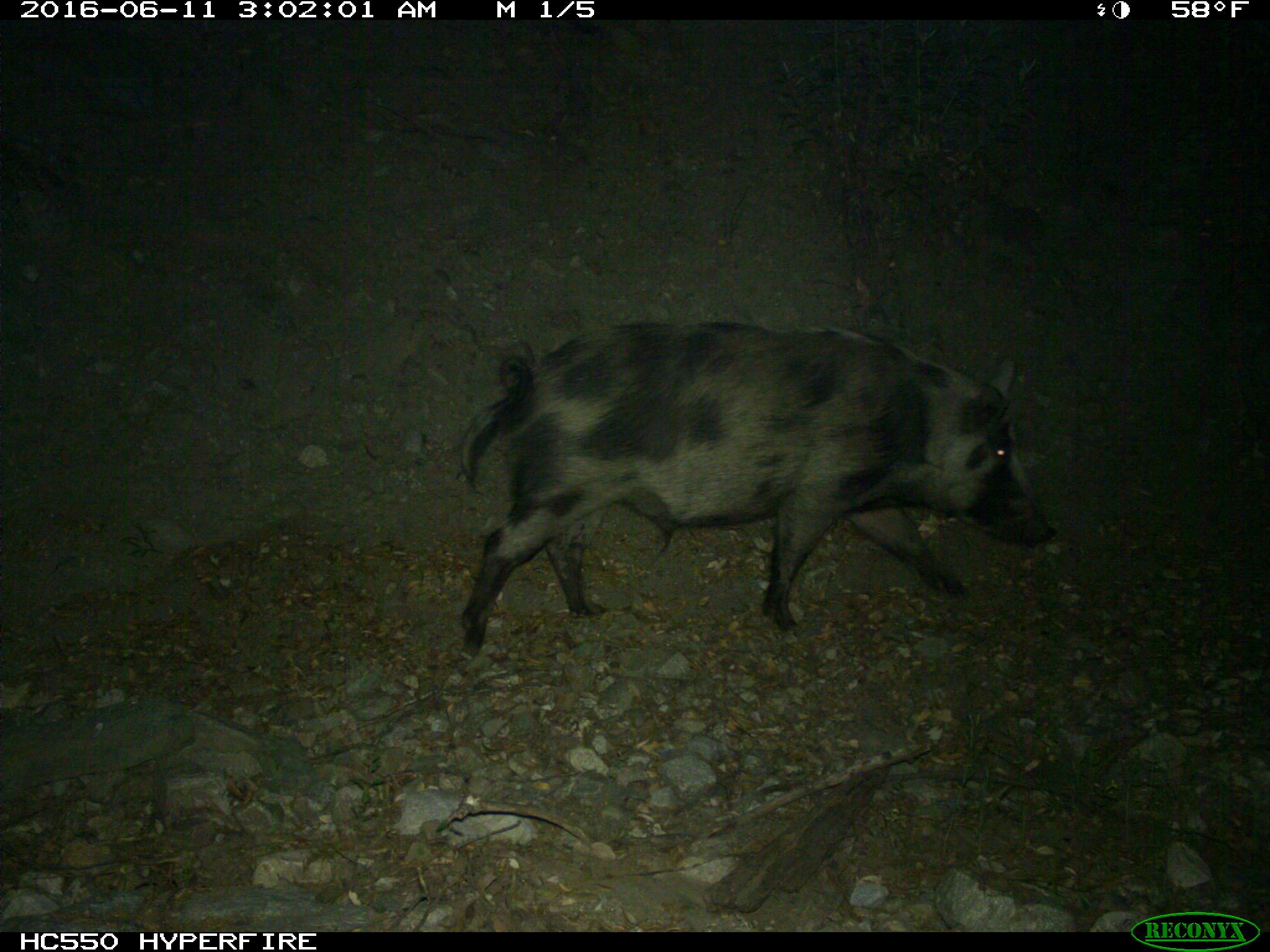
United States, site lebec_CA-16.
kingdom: Animalia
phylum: Chordata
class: Mammalia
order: Artiodactyla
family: Suidae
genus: Sus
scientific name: Sus scrofa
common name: wild boar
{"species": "Sus scrofa (wild boar)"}